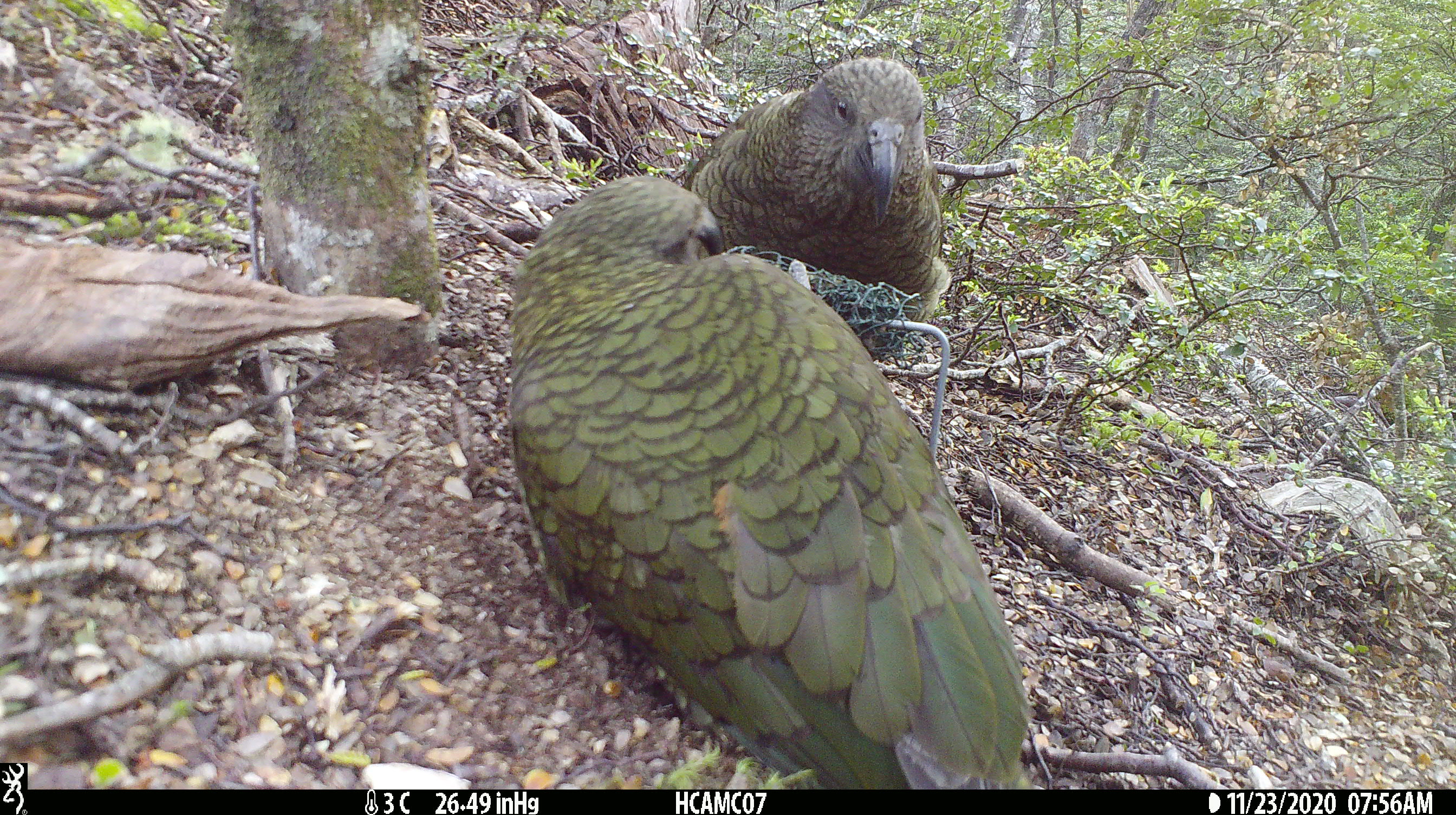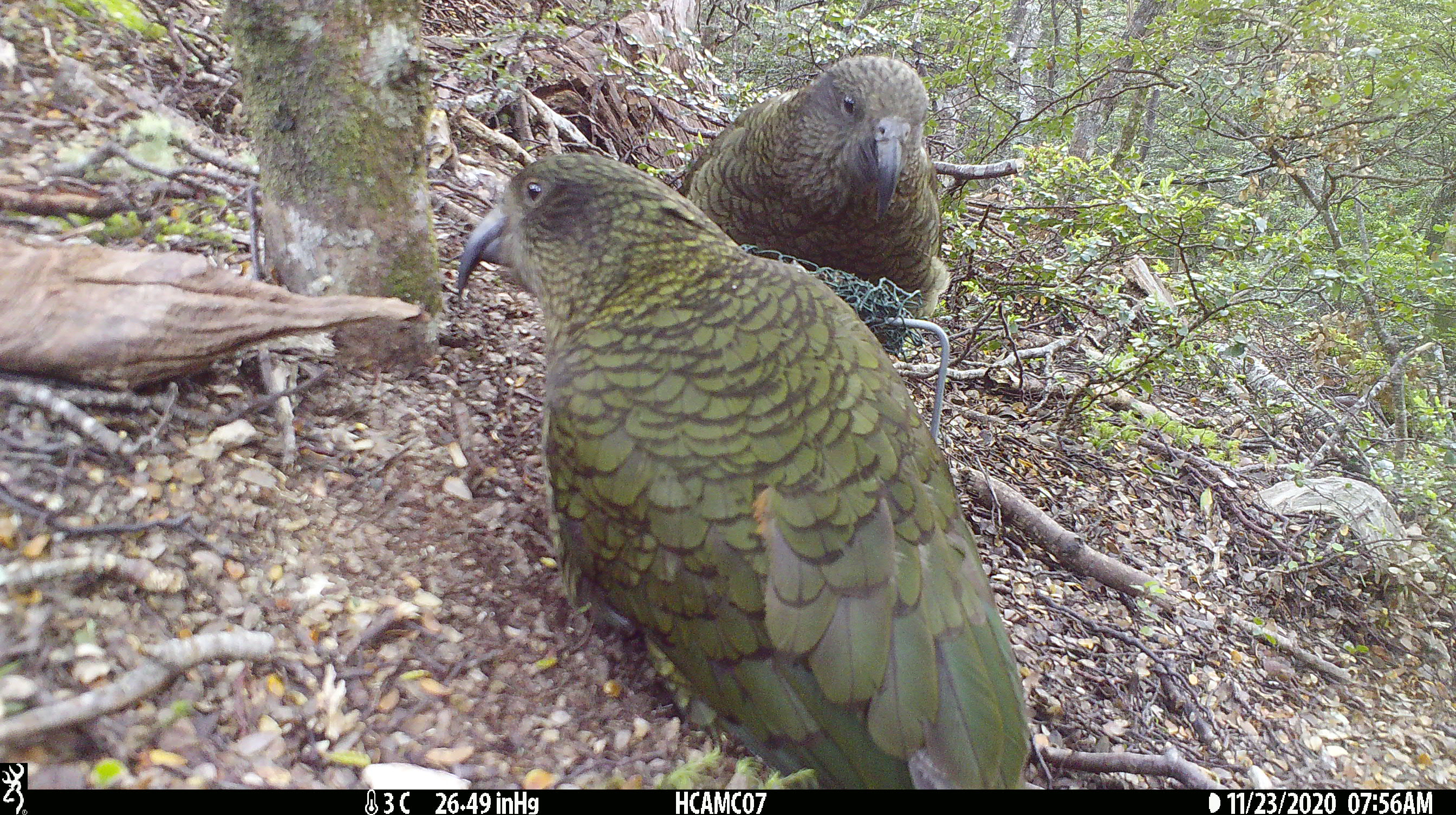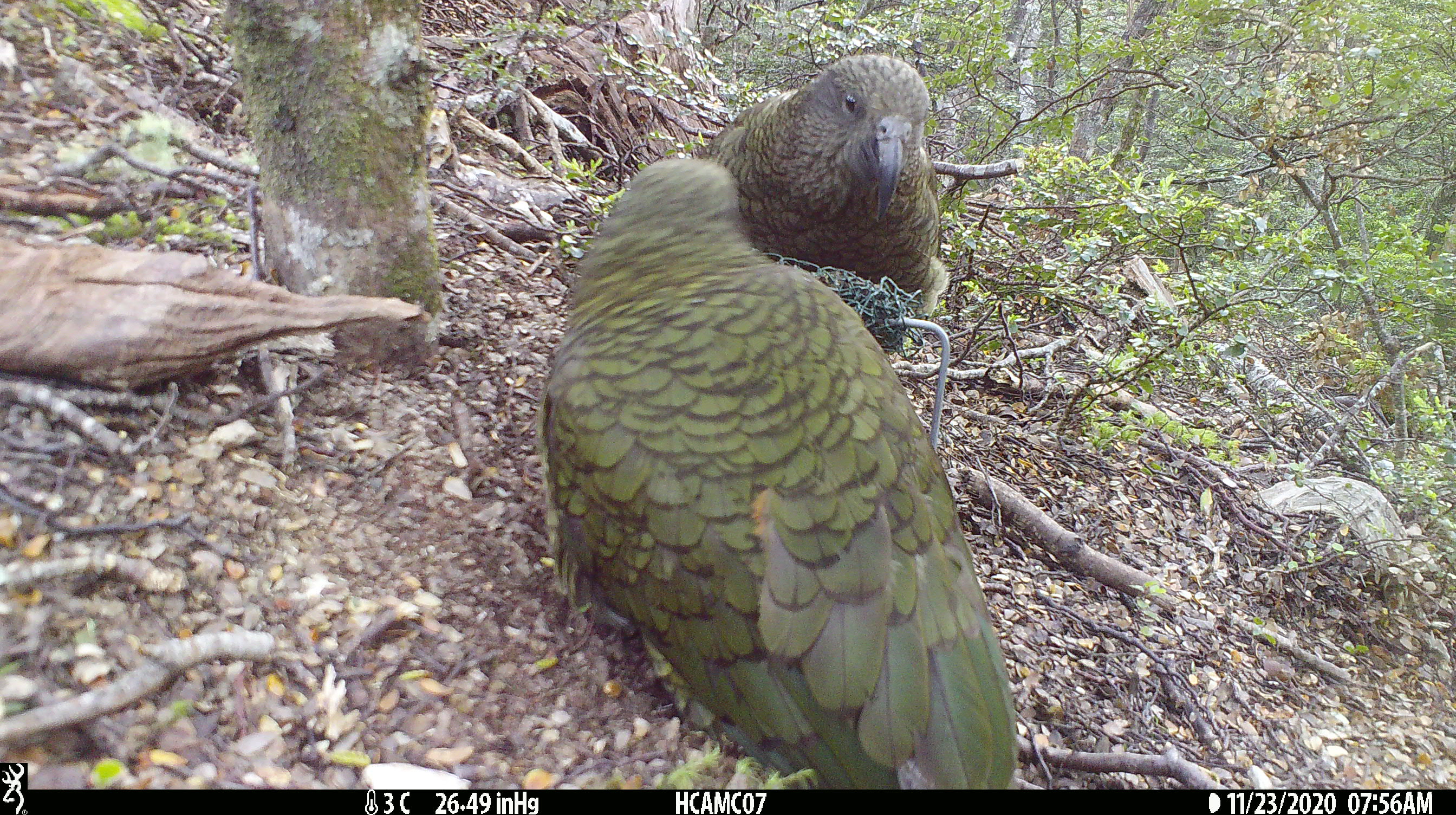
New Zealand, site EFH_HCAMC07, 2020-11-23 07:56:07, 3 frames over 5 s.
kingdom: Animalia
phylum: Chordata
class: Aves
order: Psittaciformes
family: Strigopidae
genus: Nestor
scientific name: Nestor notabilis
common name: kea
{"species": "kea (Nestor notabilis)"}